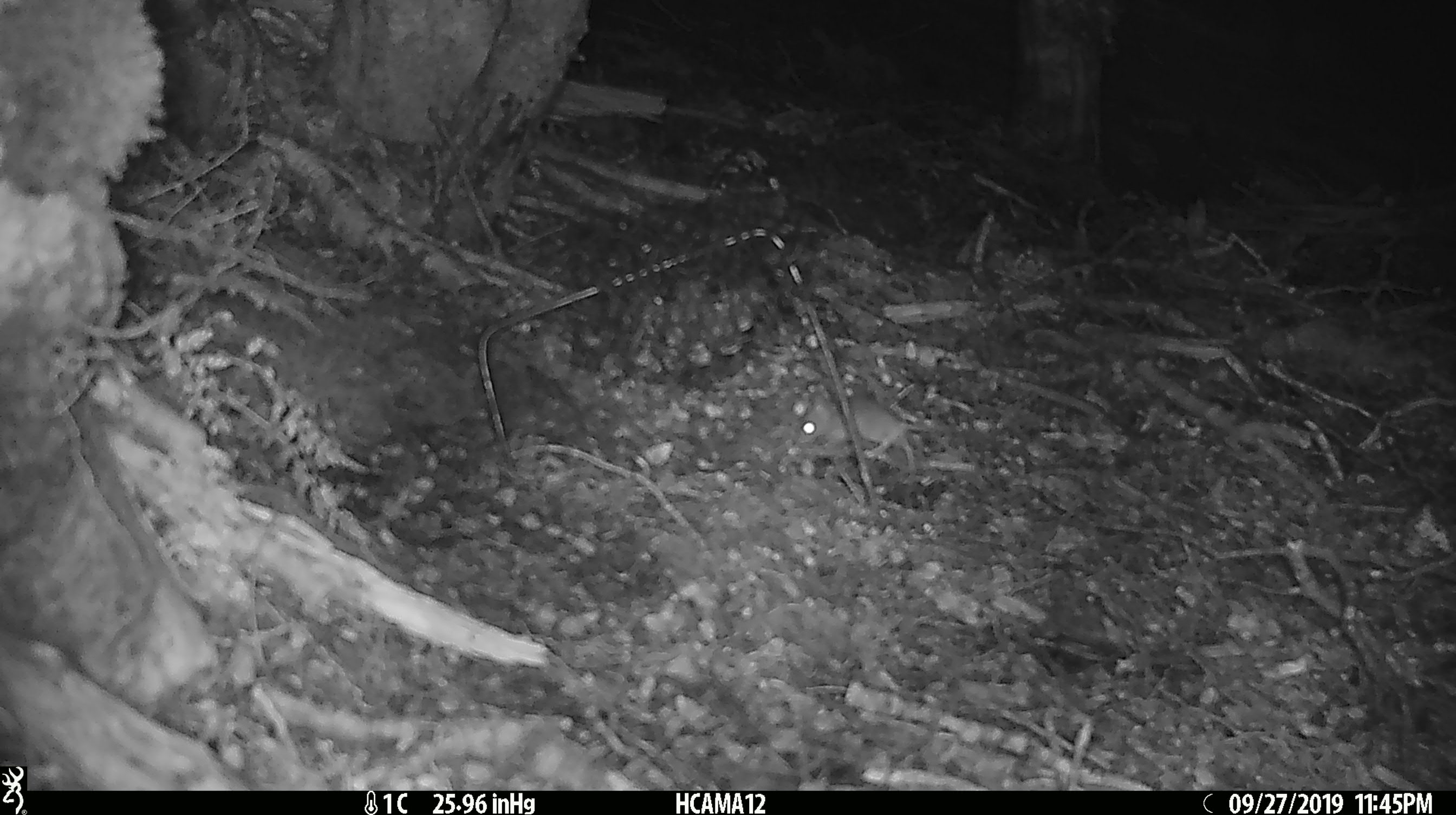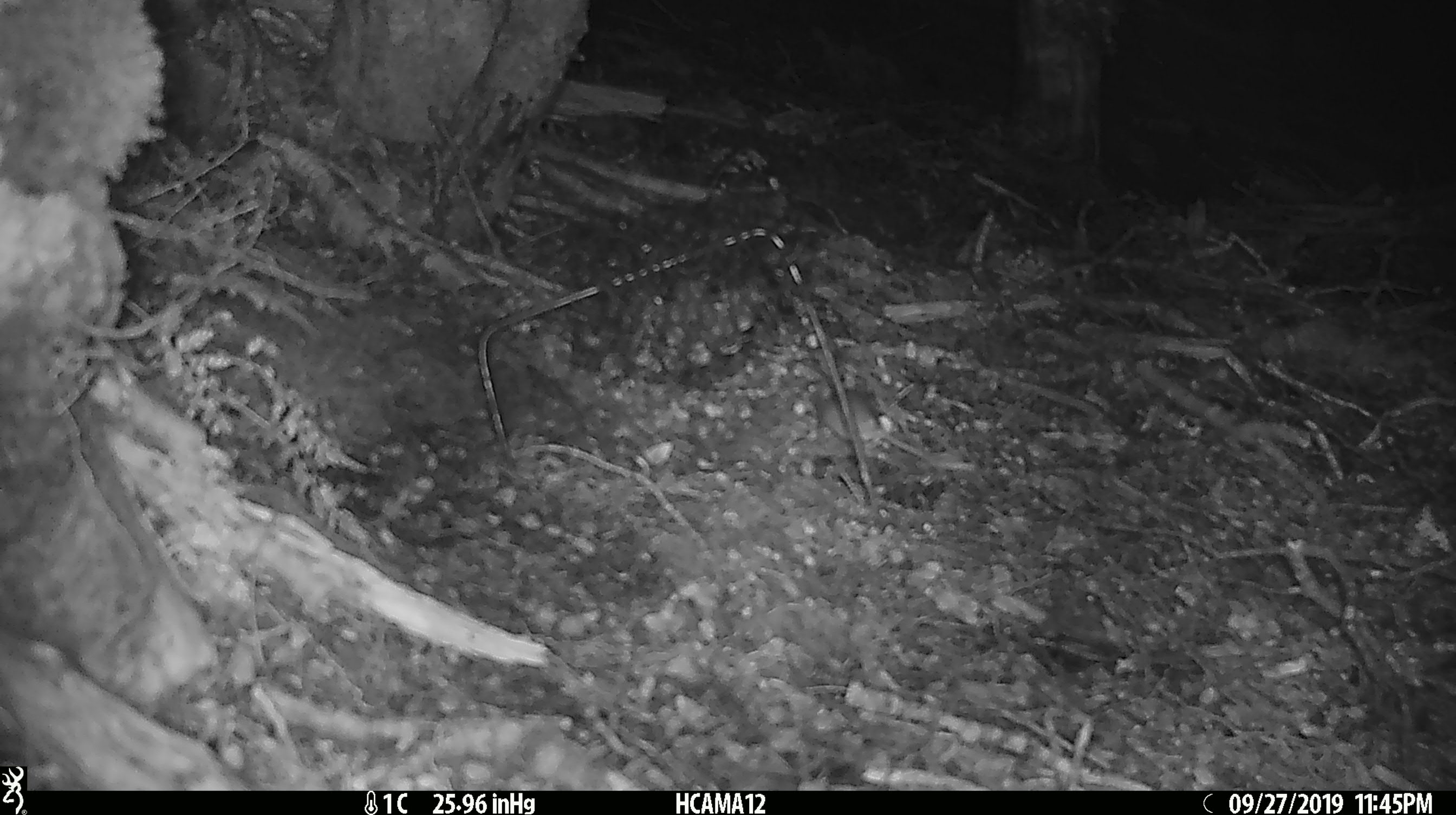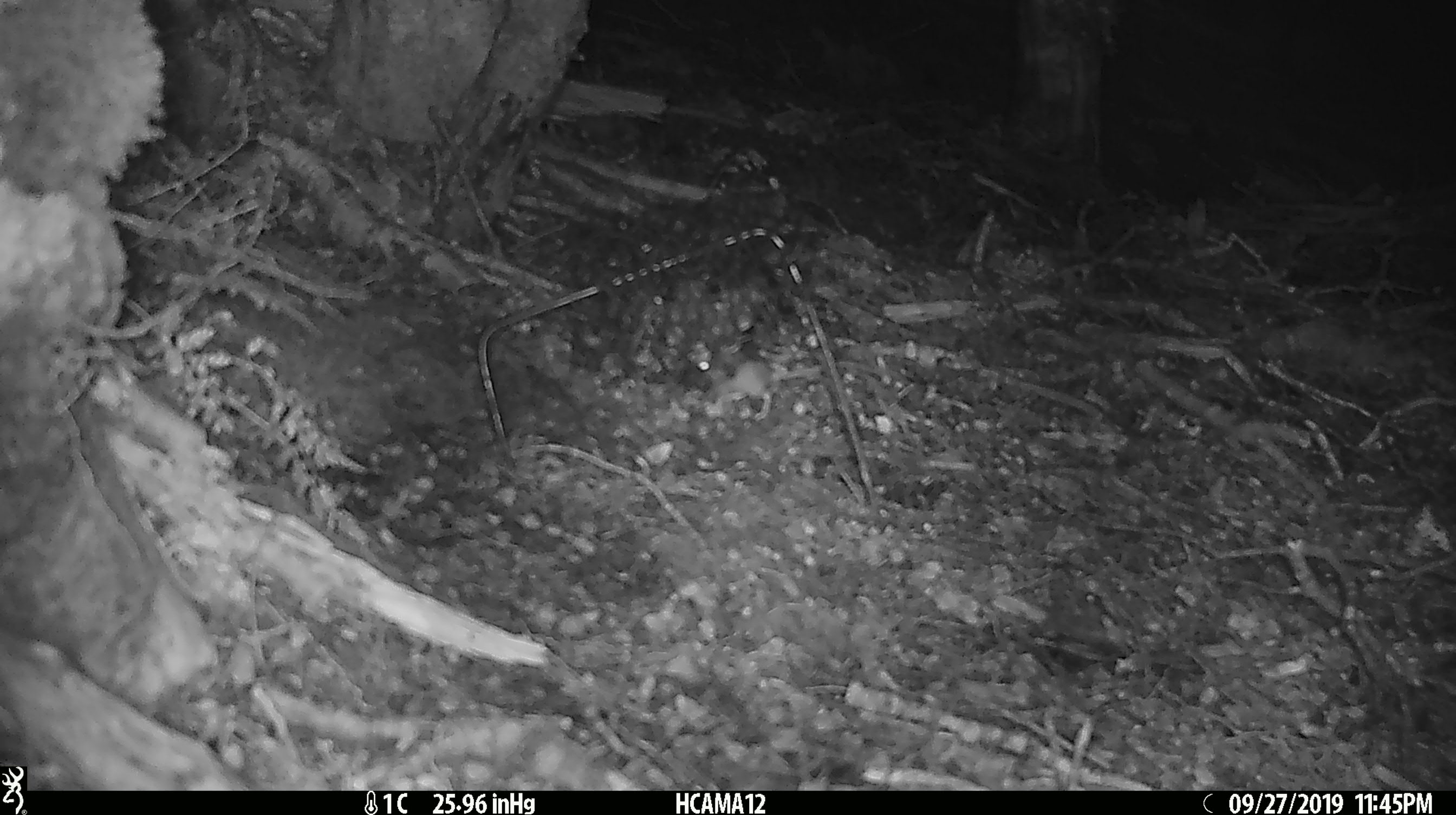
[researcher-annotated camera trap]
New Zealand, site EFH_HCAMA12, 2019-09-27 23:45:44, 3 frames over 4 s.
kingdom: Animalia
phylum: Chordata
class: Mammalia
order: Rodentia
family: Muridae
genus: Mus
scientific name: Mus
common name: mouse